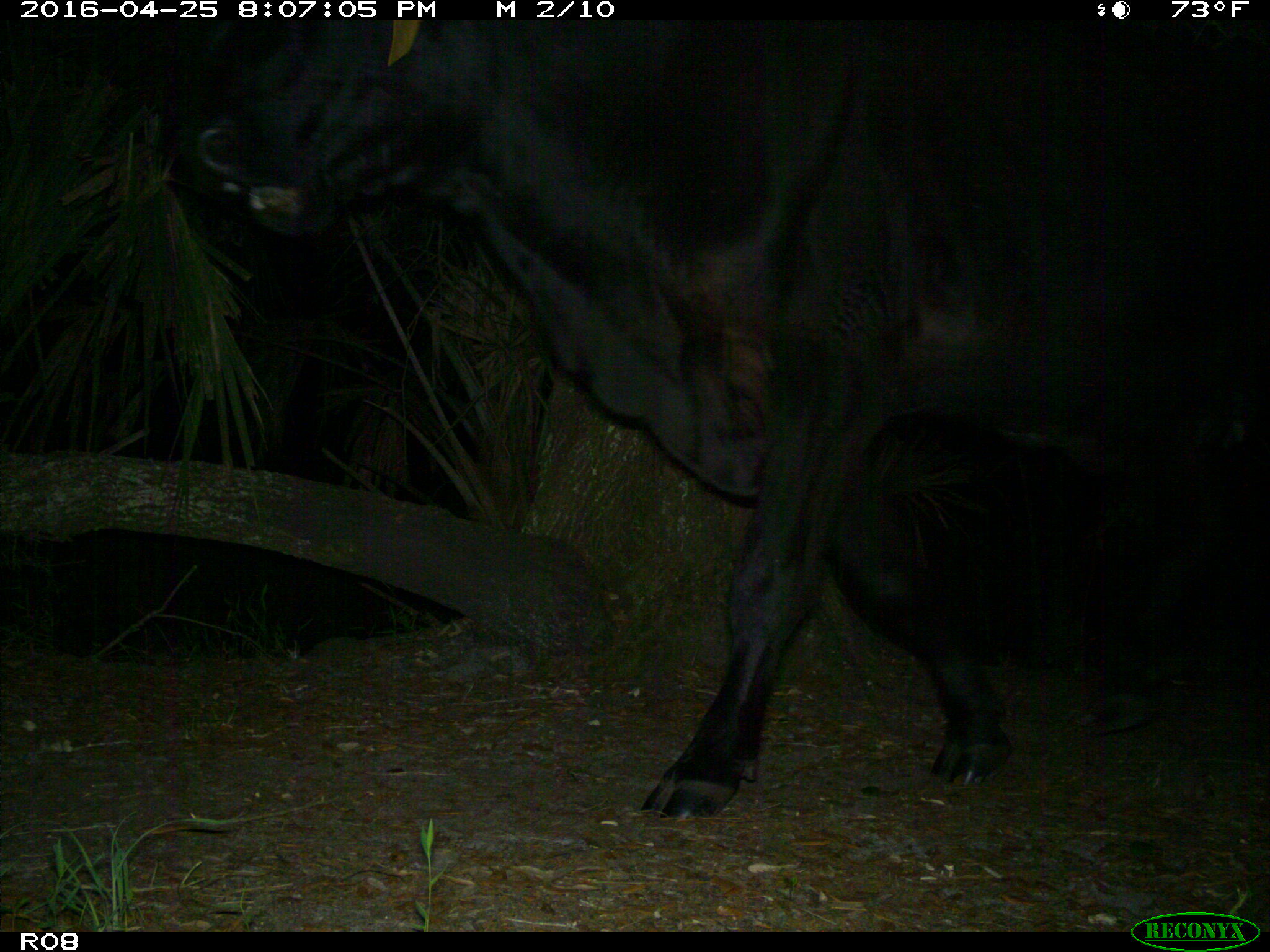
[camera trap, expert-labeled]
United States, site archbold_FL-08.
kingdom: Animalia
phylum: Chordata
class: Mammalia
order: Artiodactyla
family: Bovidae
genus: Bos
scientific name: Bos taurus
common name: domestic cow